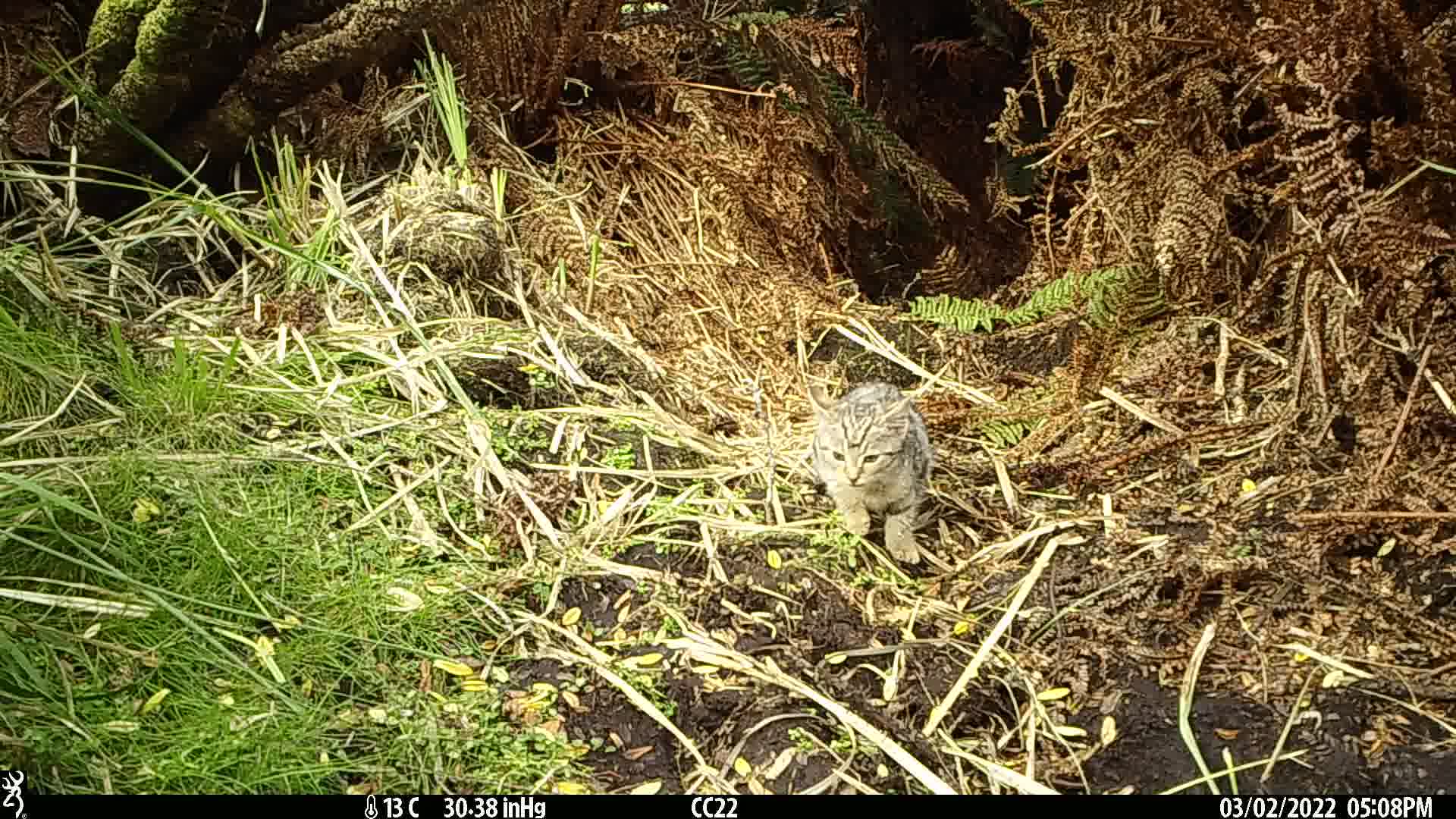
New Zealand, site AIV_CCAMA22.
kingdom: Animalia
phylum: Chordata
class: Mammalia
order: Carnivora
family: Felidae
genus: Felis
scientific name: Felis catus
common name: domestic cat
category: cat